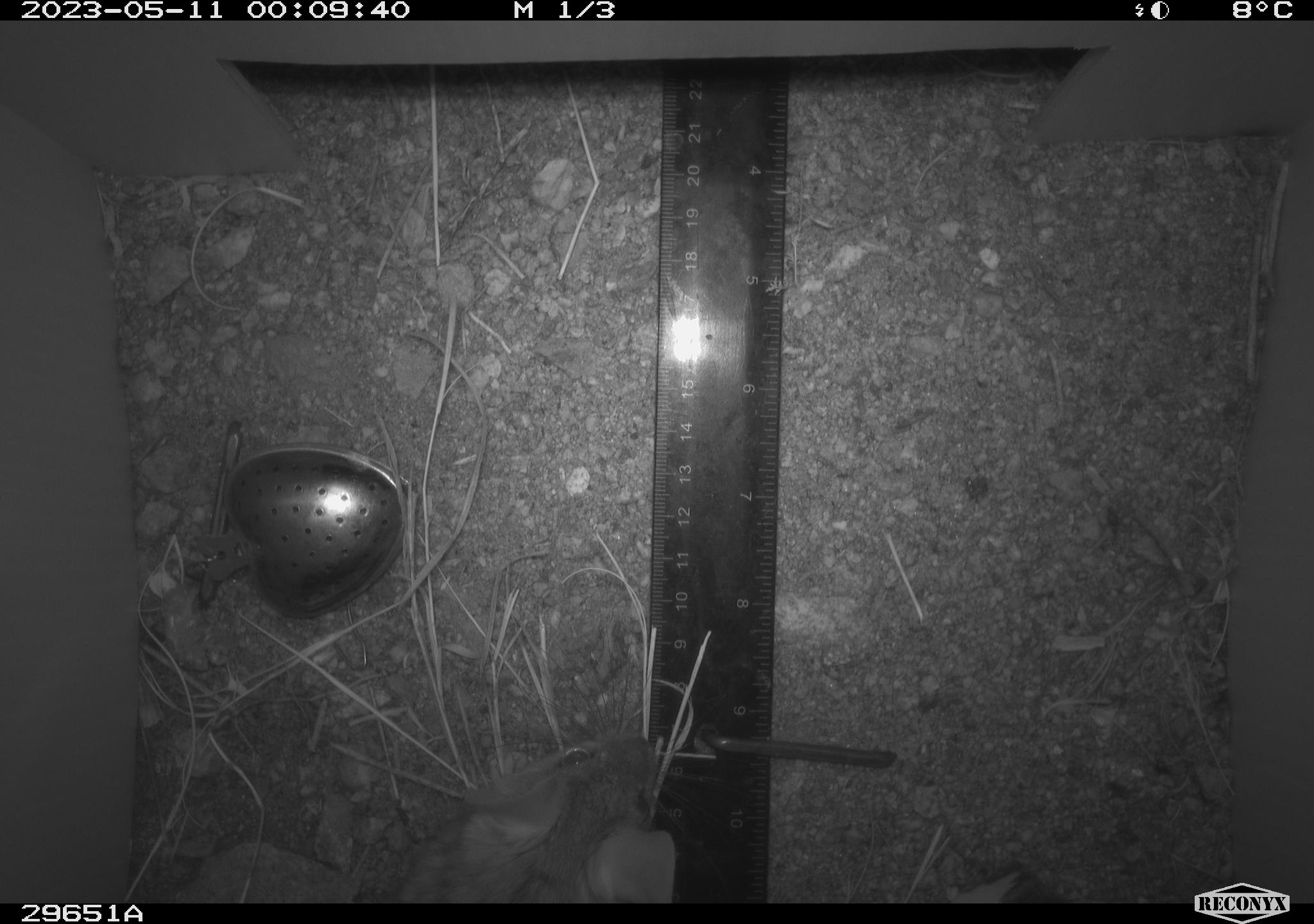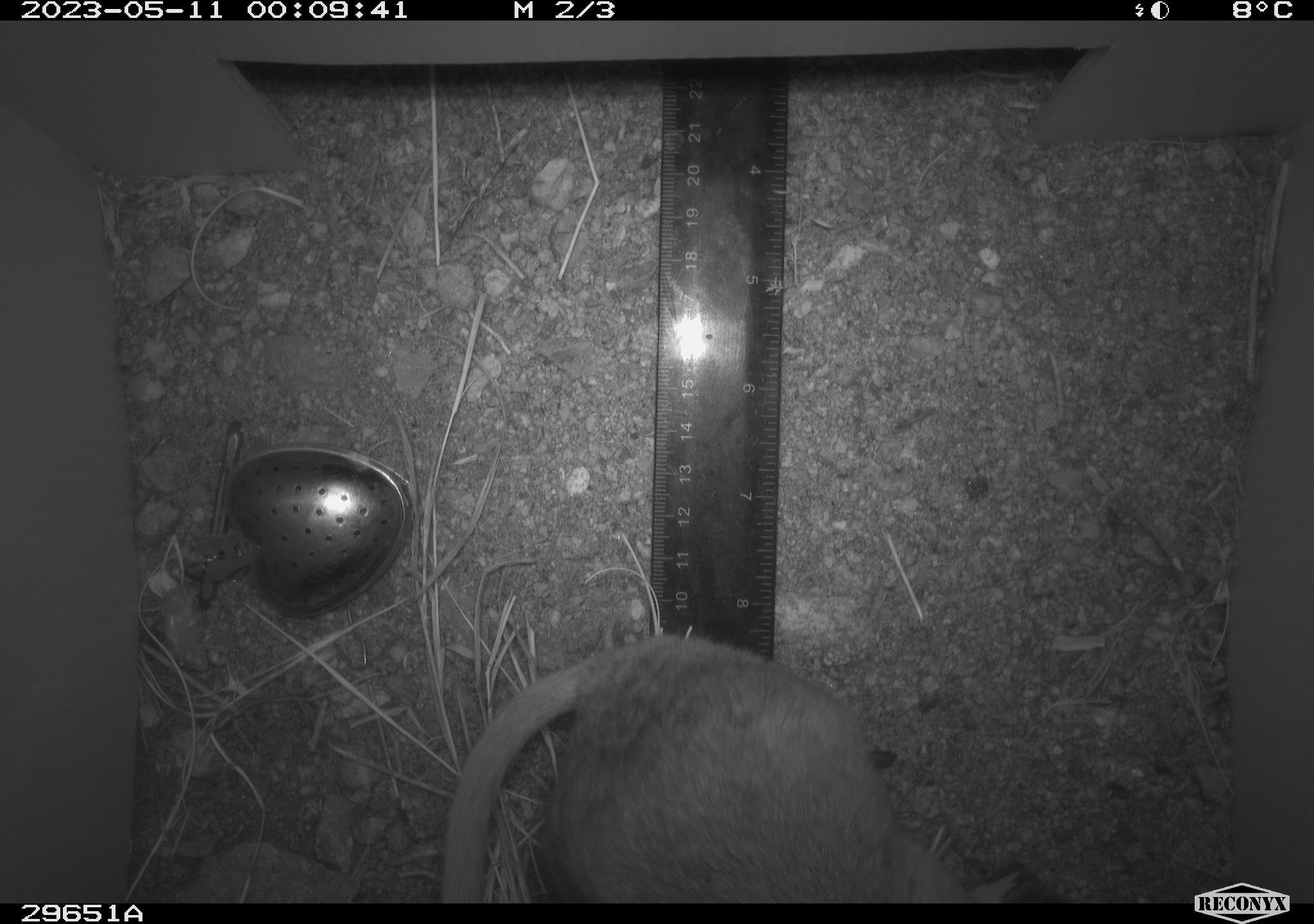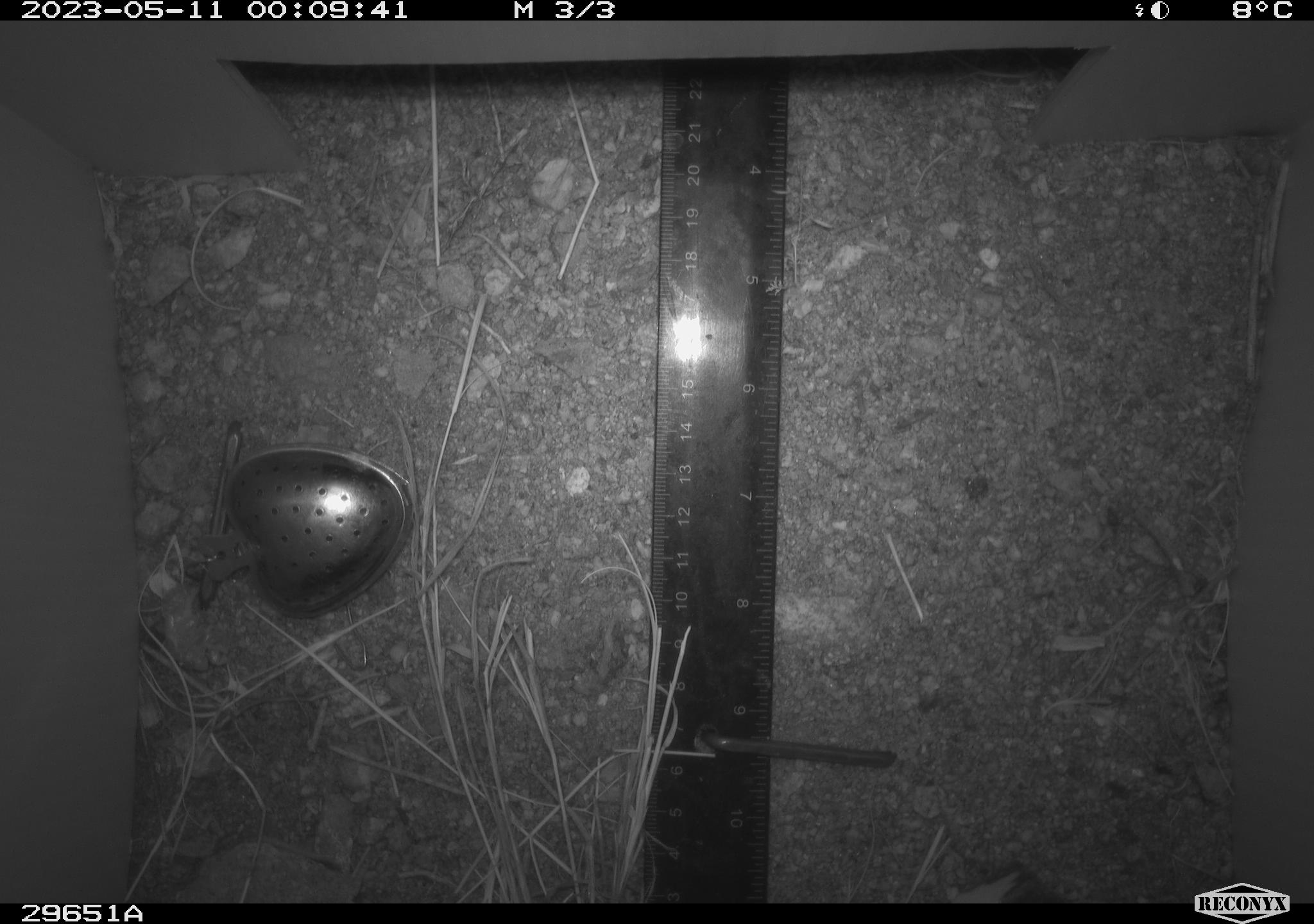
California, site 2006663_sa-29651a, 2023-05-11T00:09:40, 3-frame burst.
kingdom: Animalia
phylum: Chordata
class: Mammalia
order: Rodentia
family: Cricetidae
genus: Neotoma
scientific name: Neotoma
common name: pack rat or woodrat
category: neotoma species